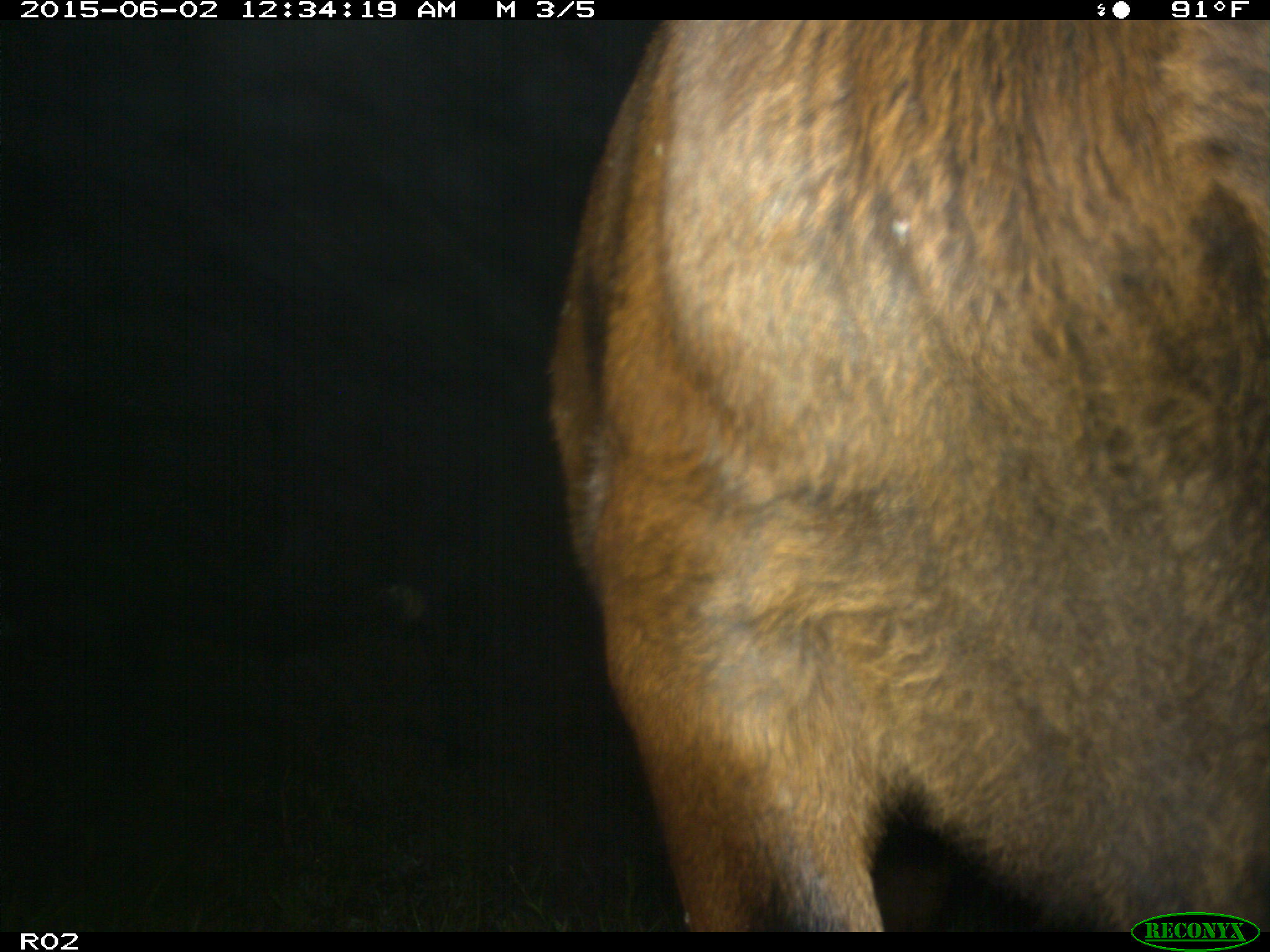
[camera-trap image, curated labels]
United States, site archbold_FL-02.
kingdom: Animalia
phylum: Chordata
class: Mammalia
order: Artiodactyla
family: Bovidae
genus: Bos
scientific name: Bos taurus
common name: domestic cow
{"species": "Bos taurus (domestic cow)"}